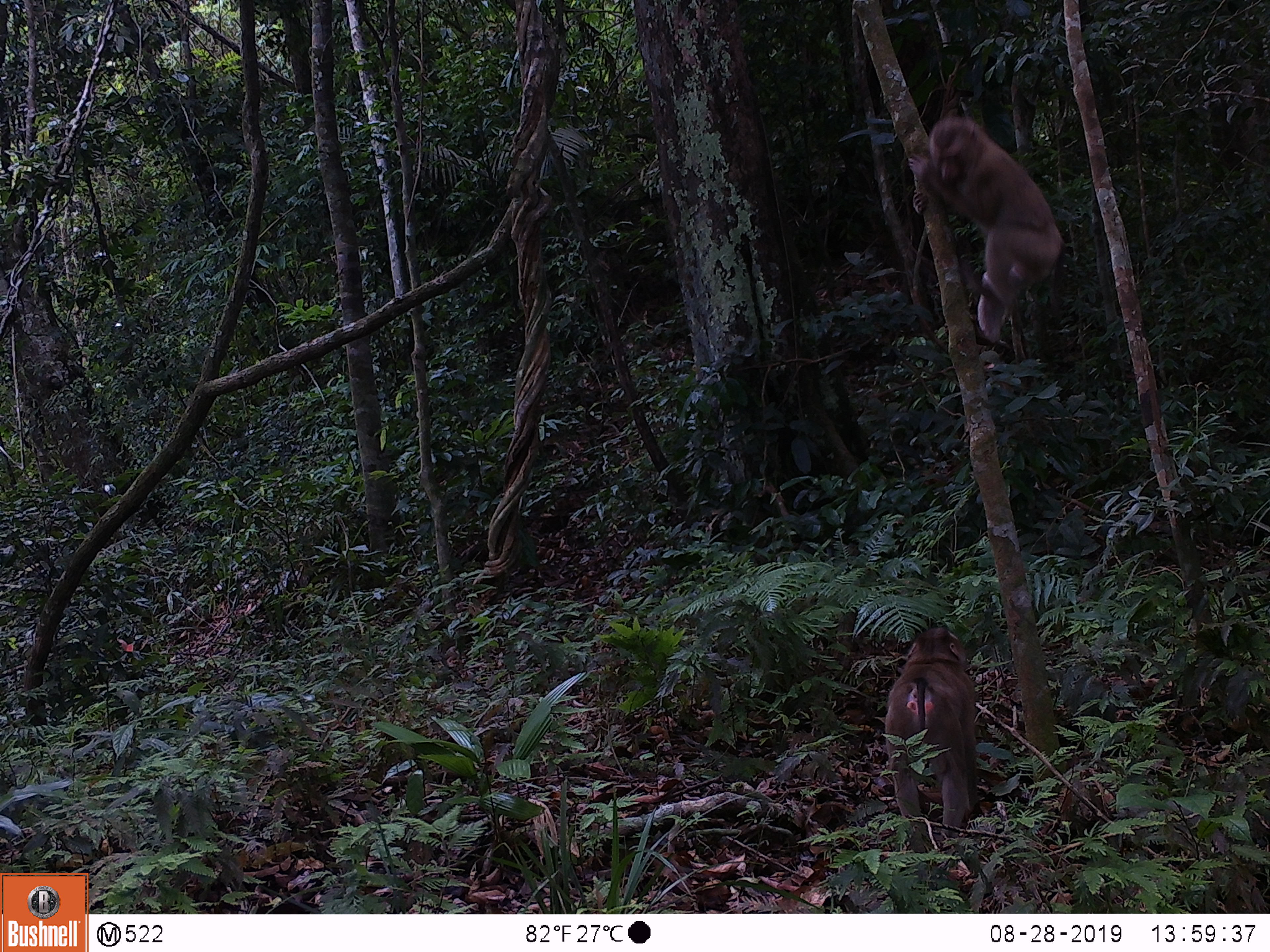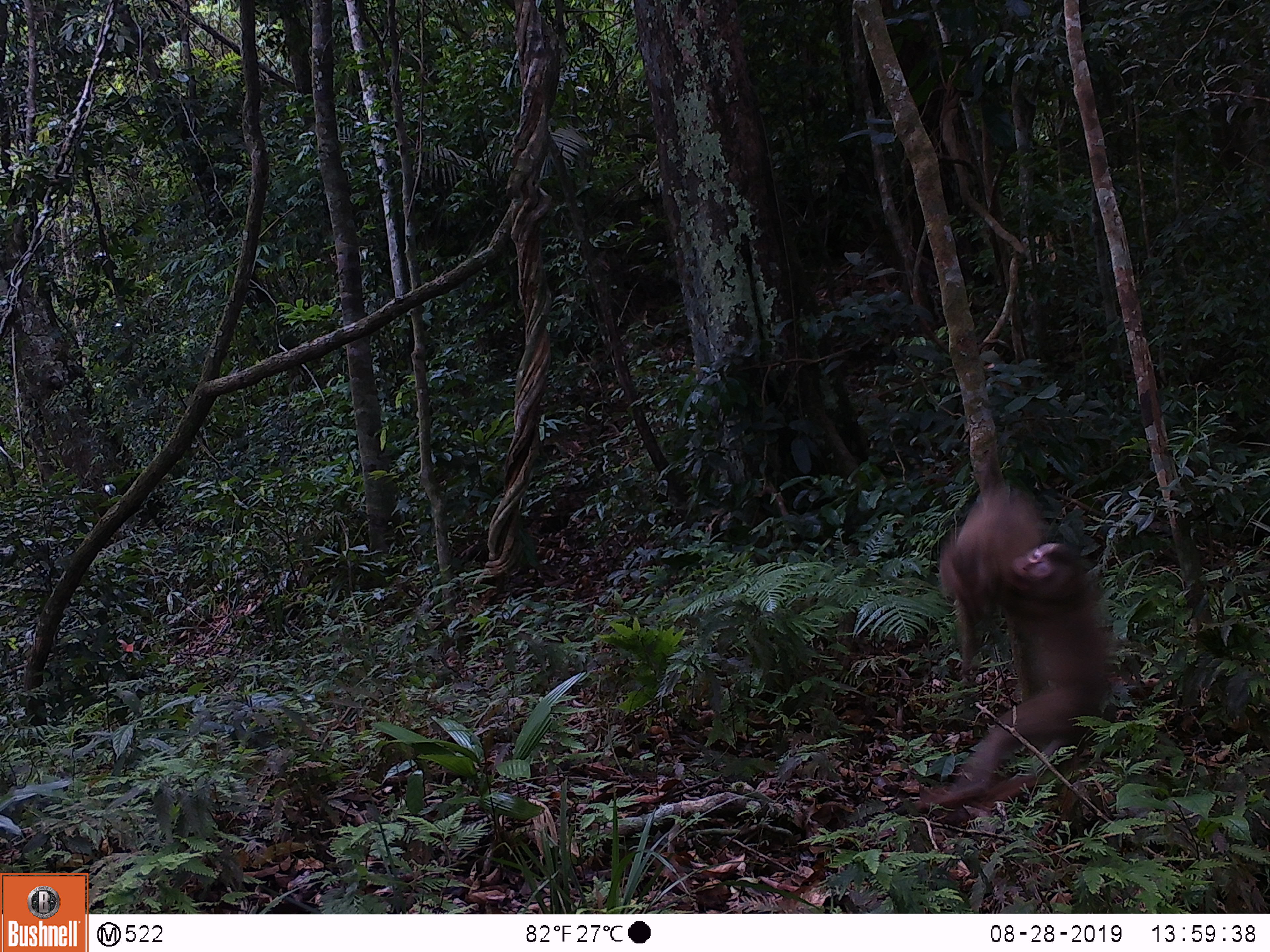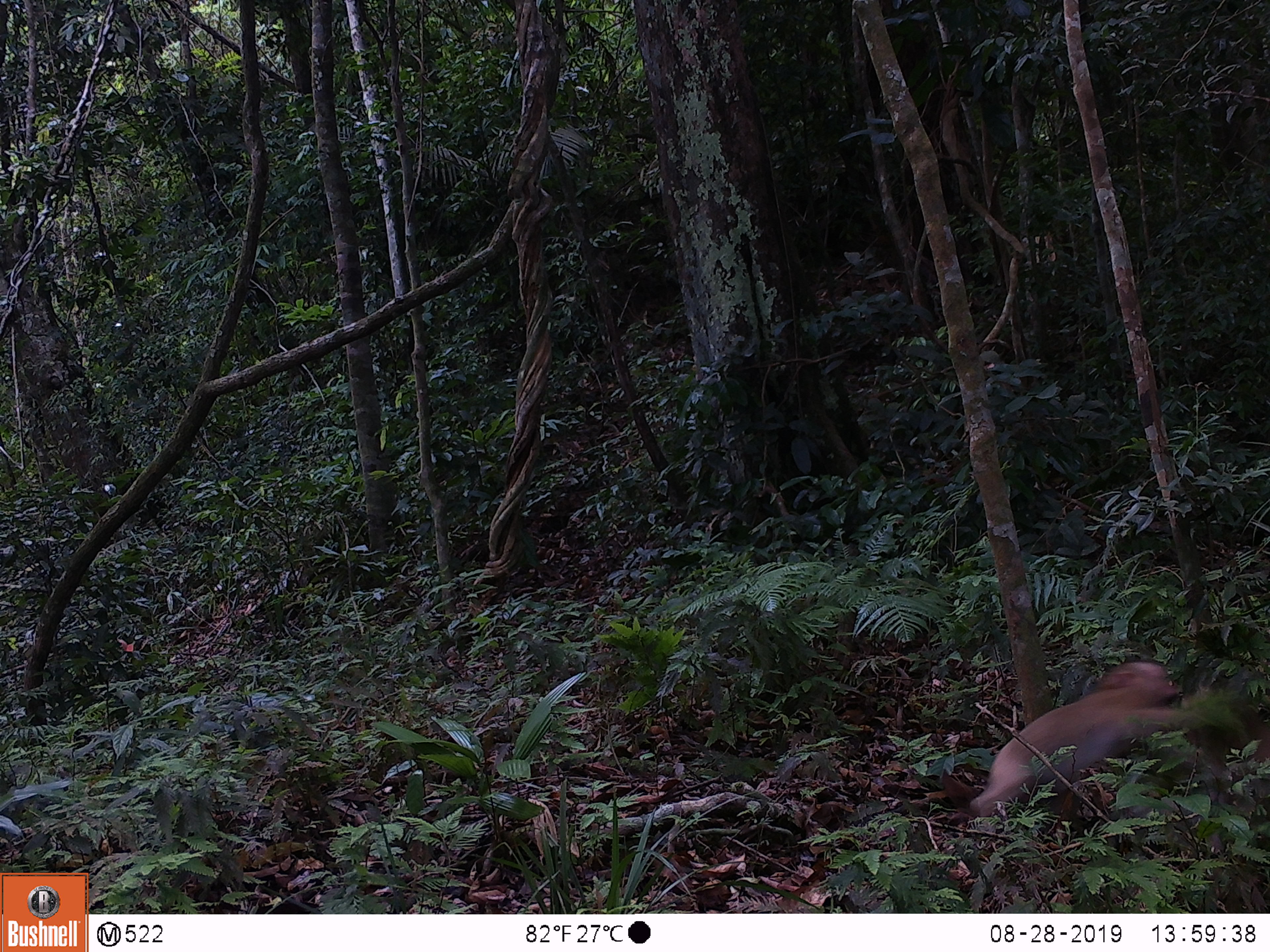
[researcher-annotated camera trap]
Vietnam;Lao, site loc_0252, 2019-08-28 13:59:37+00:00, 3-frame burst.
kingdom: Animalia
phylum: Chordata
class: Mammalia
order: Primates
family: Cercopithecidae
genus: Macaca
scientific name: Macaca nemestrina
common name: pig-tailed macaque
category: pig tailed macaque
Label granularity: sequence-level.